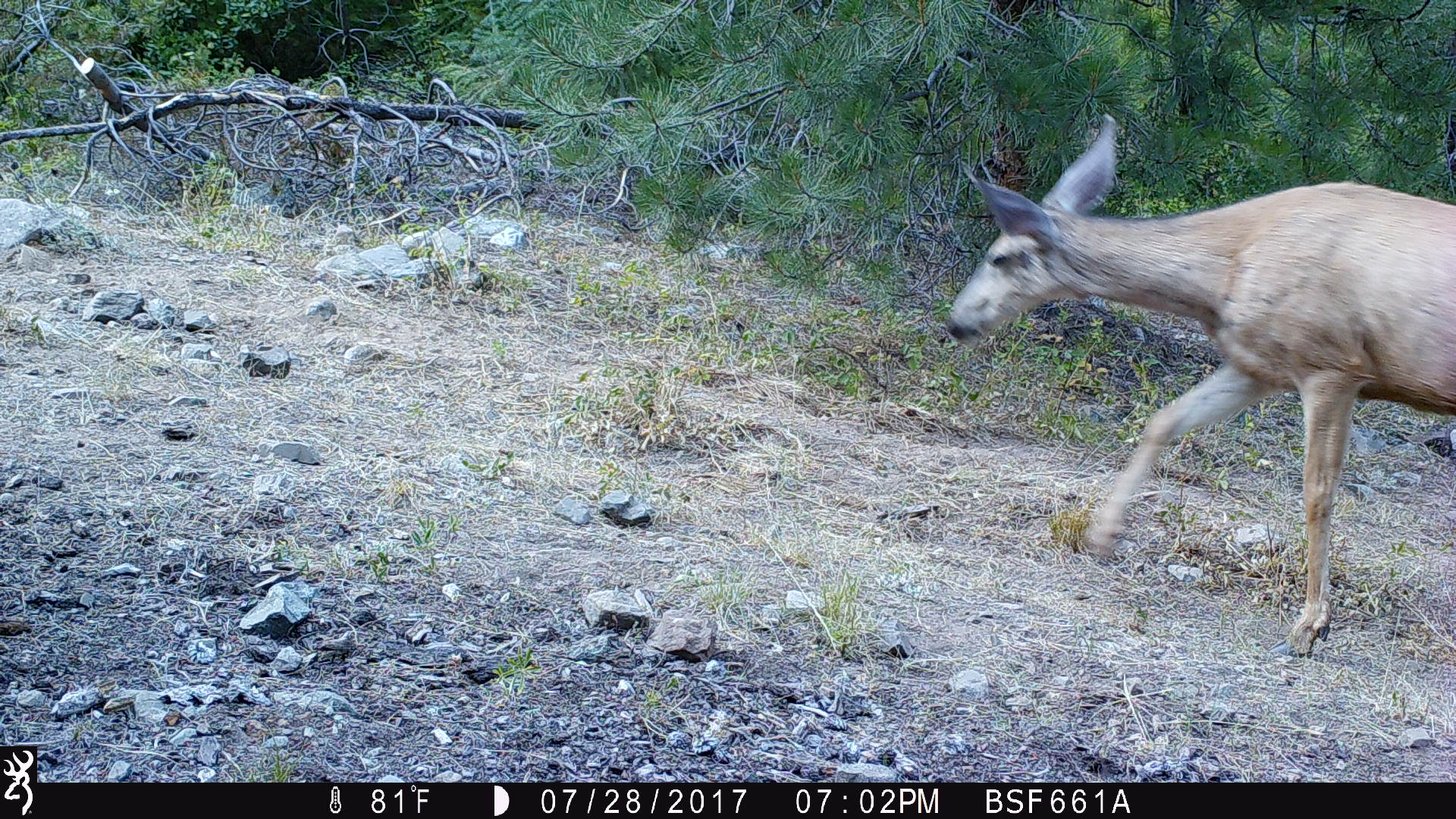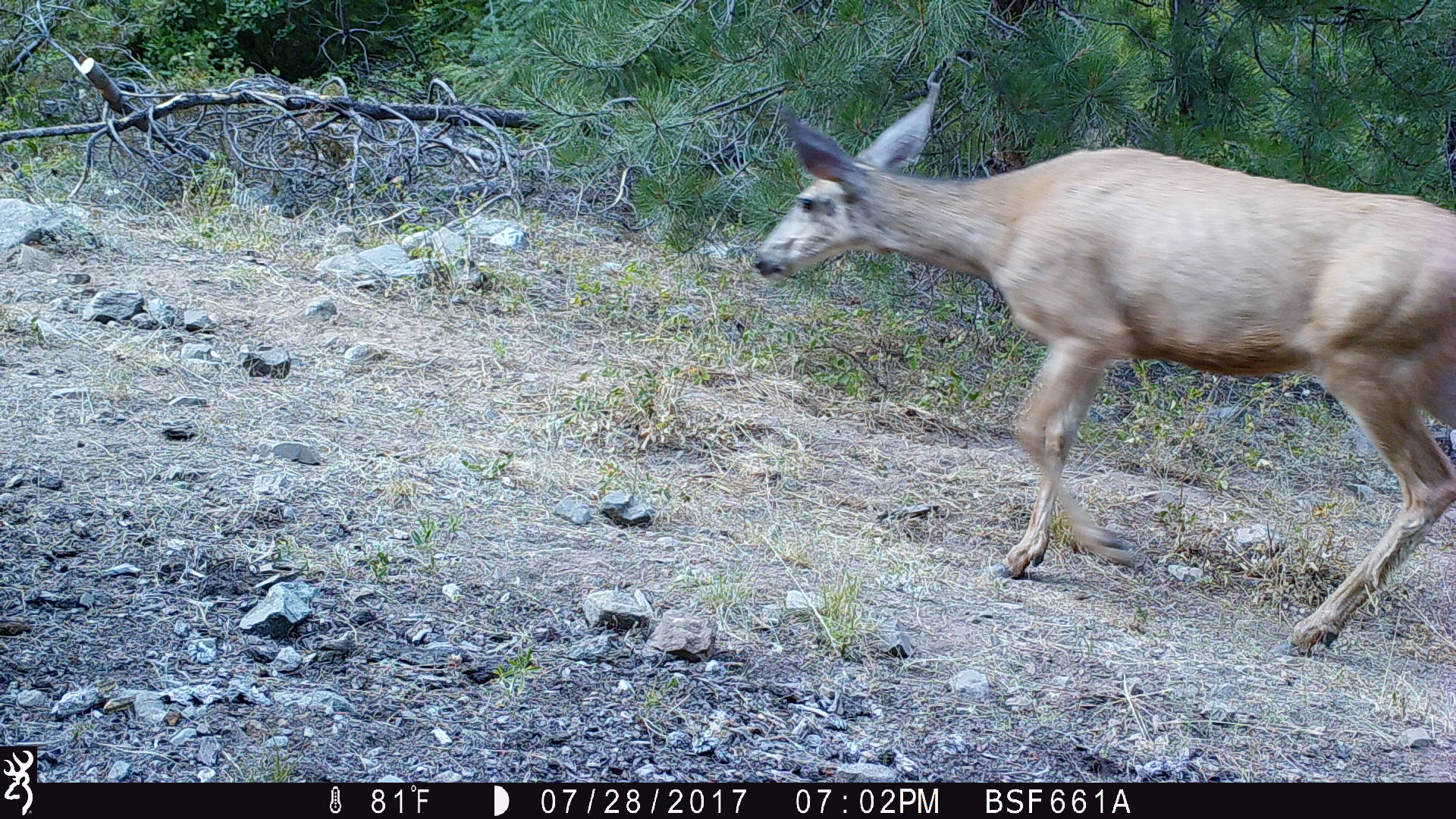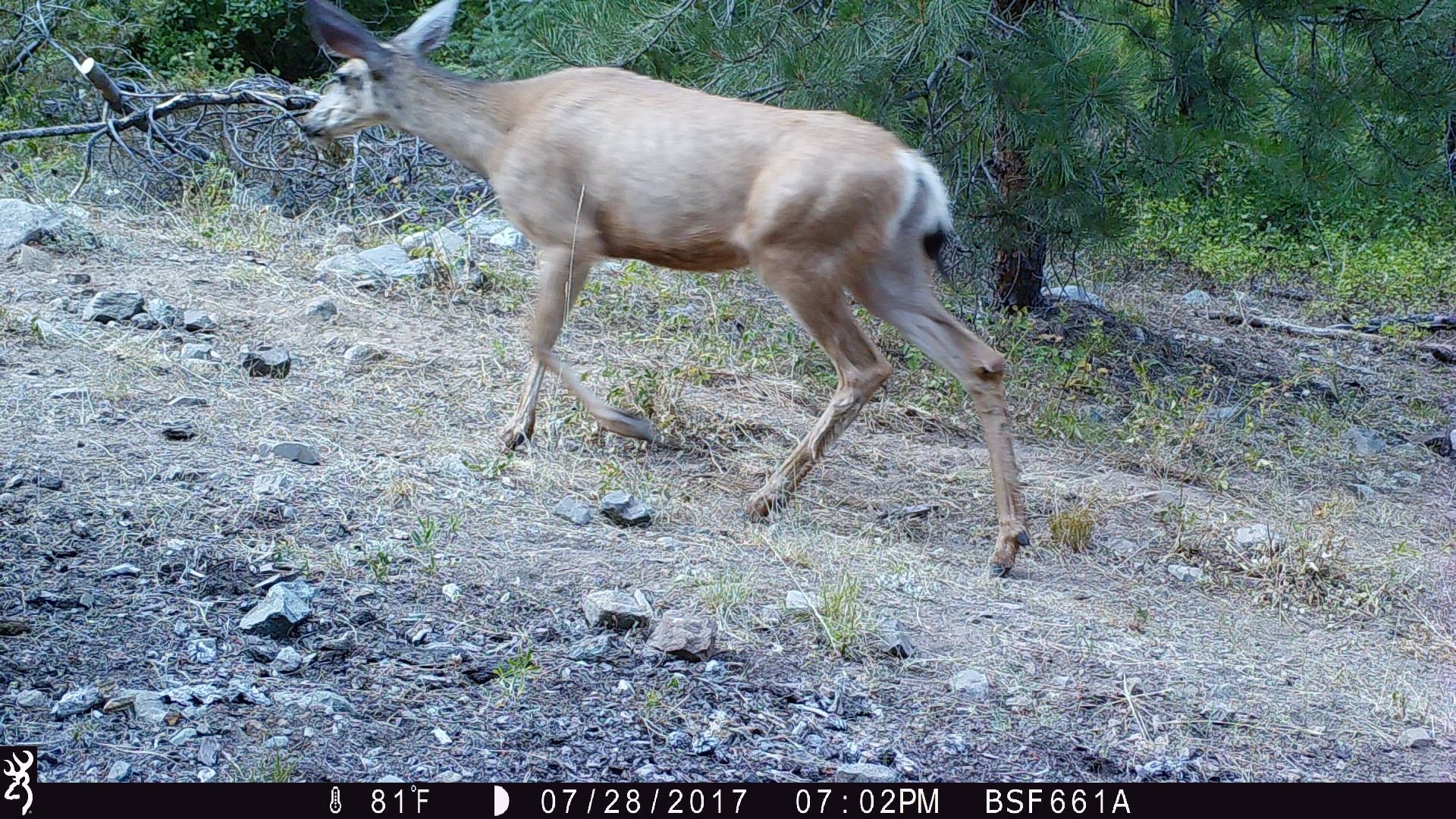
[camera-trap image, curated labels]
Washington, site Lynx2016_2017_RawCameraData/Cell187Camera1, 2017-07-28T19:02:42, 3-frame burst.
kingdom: Animalia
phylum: Chordata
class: Mammalia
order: Artiodactyla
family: Cervidae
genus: Odocoileus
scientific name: Odocoileus hemionus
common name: mule deer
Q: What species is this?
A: Odocoileus hemionus (mule deer).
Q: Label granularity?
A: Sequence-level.